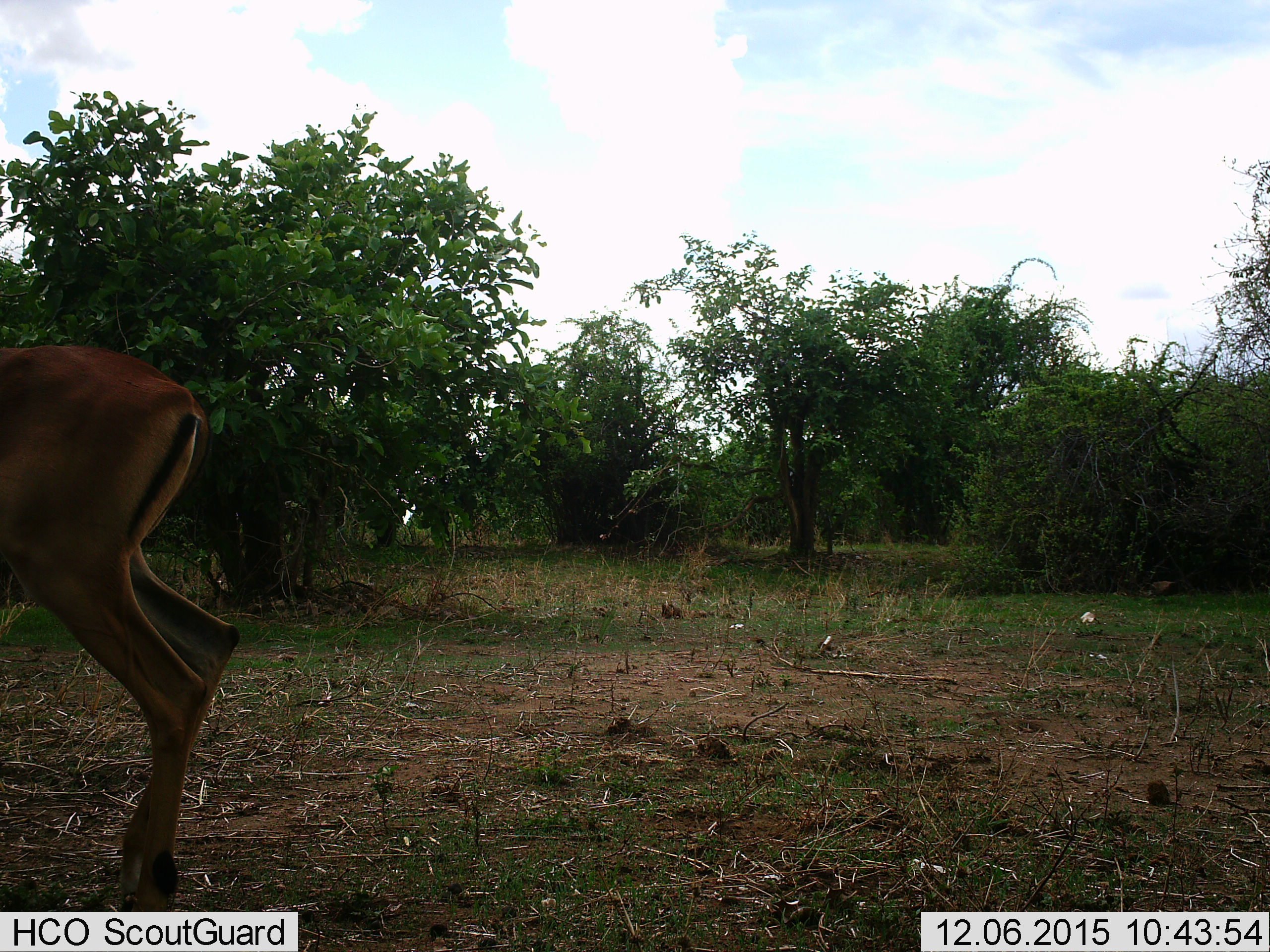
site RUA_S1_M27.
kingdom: Animalia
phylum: Chordata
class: Mammalia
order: Artiodactyla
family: Bovidae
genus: Aepyceros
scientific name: Aepyceros melampus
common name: impala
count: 1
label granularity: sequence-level